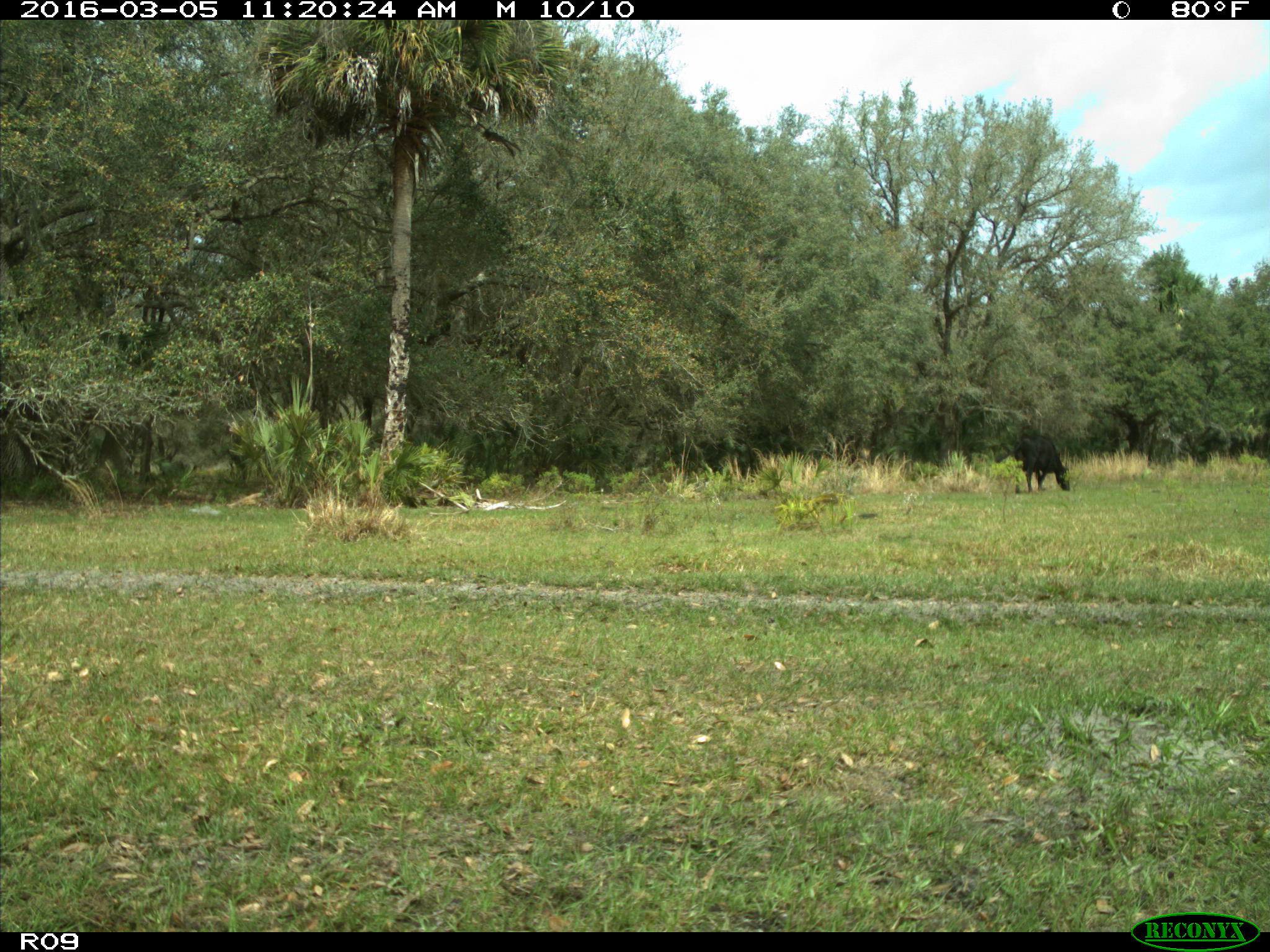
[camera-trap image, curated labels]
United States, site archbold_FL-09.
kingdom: Animalia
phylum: Chordata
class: Mammalia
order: Artiodactyla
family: Bovidae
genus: Bos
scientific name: Bos taurus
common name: domestic cow